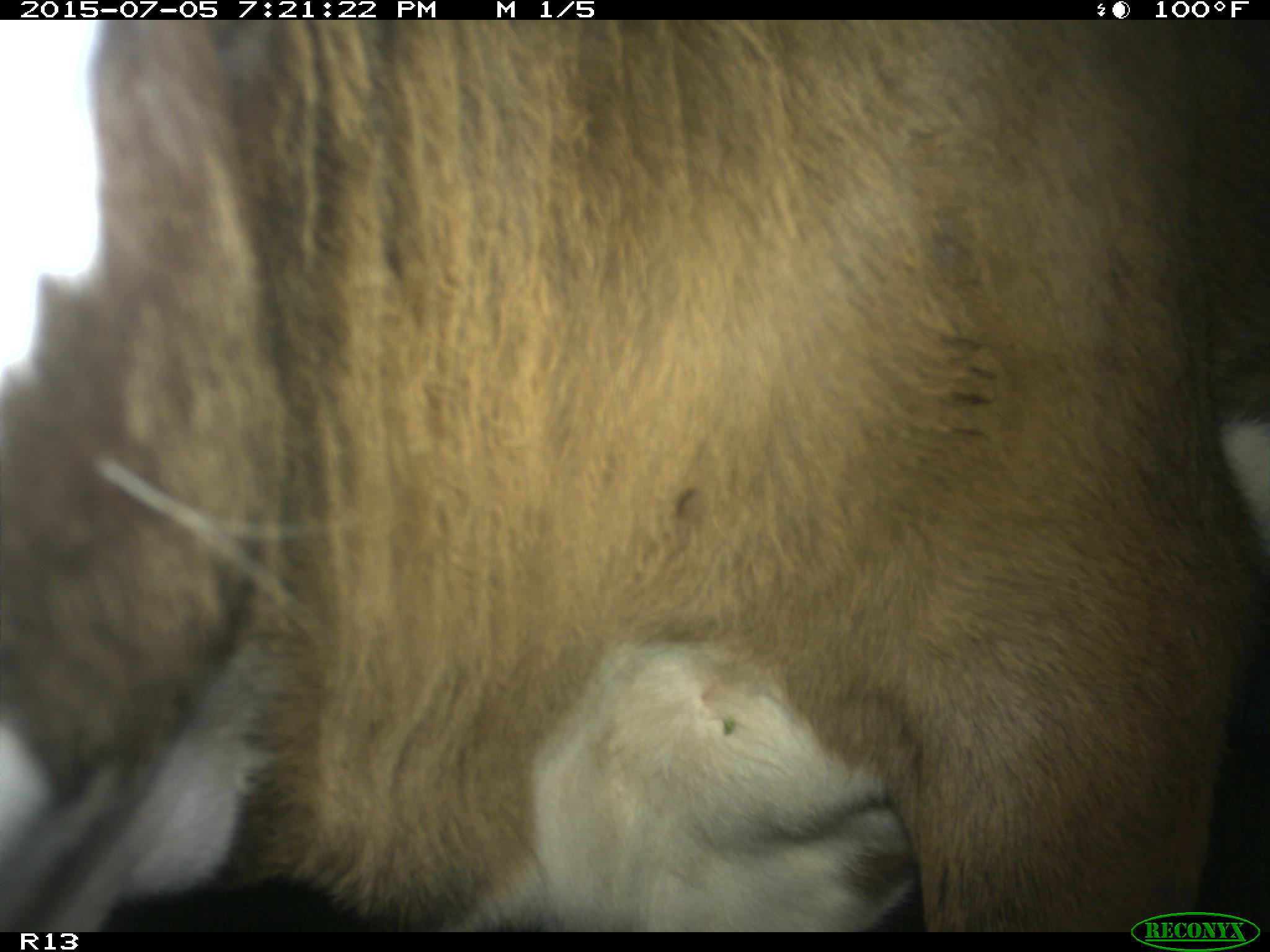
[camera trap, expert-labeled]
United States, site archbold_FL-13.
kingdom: Animalia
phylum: Chordata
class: Mammalia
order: Artiodactyla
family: Bovidae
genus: Bos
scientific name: Bos taurus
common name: domestic cow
Bos taurus (domestic cow).